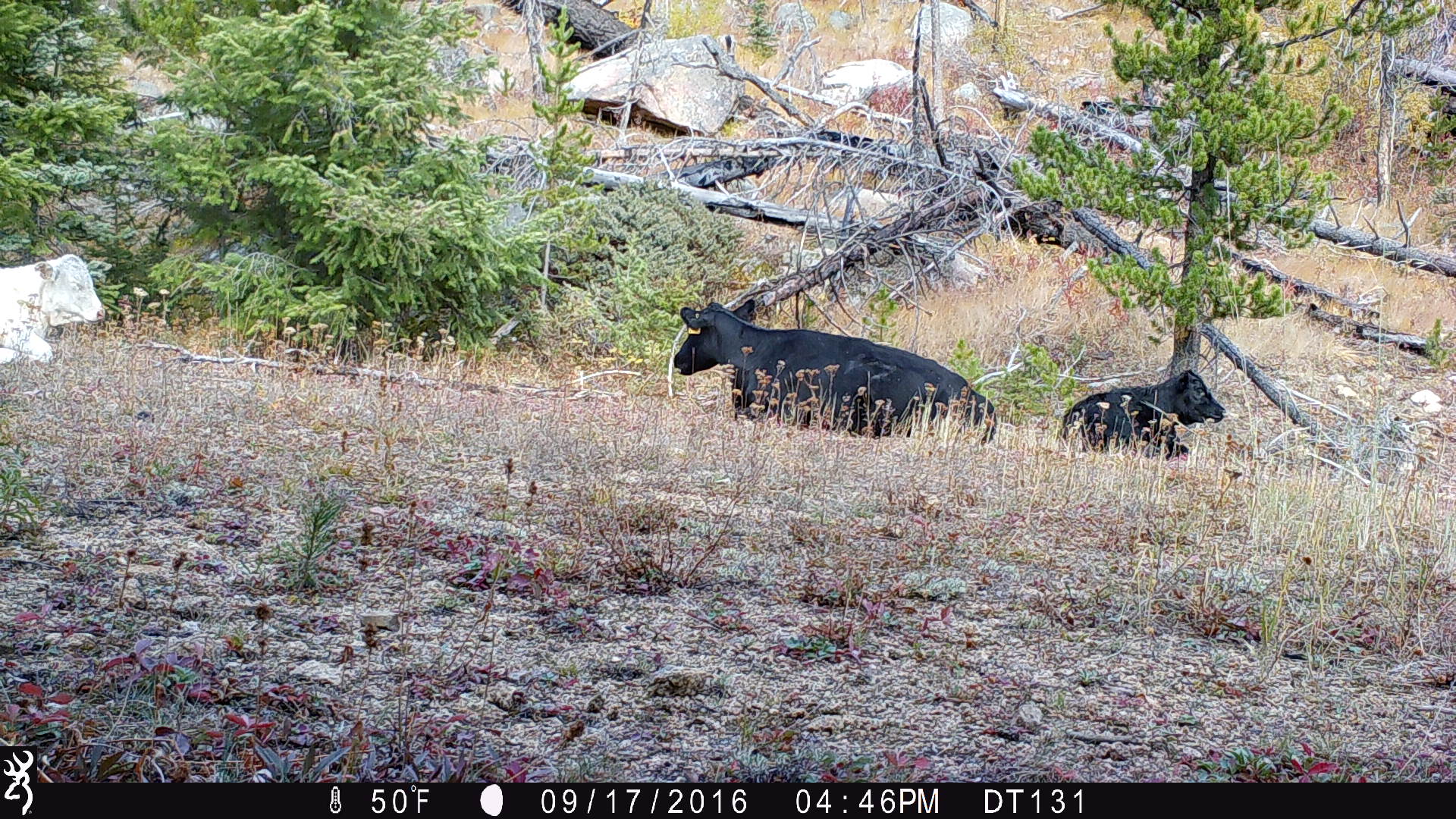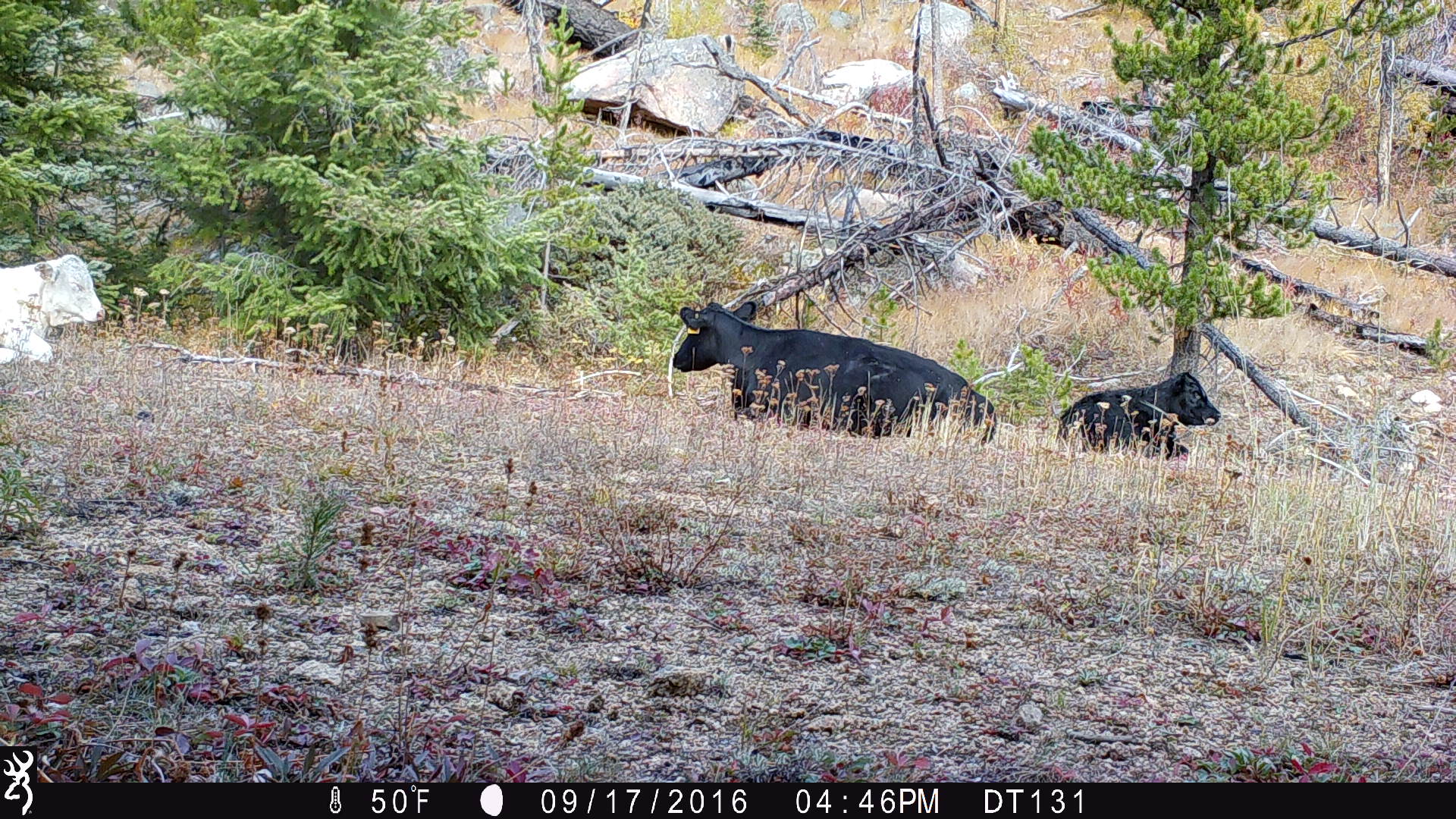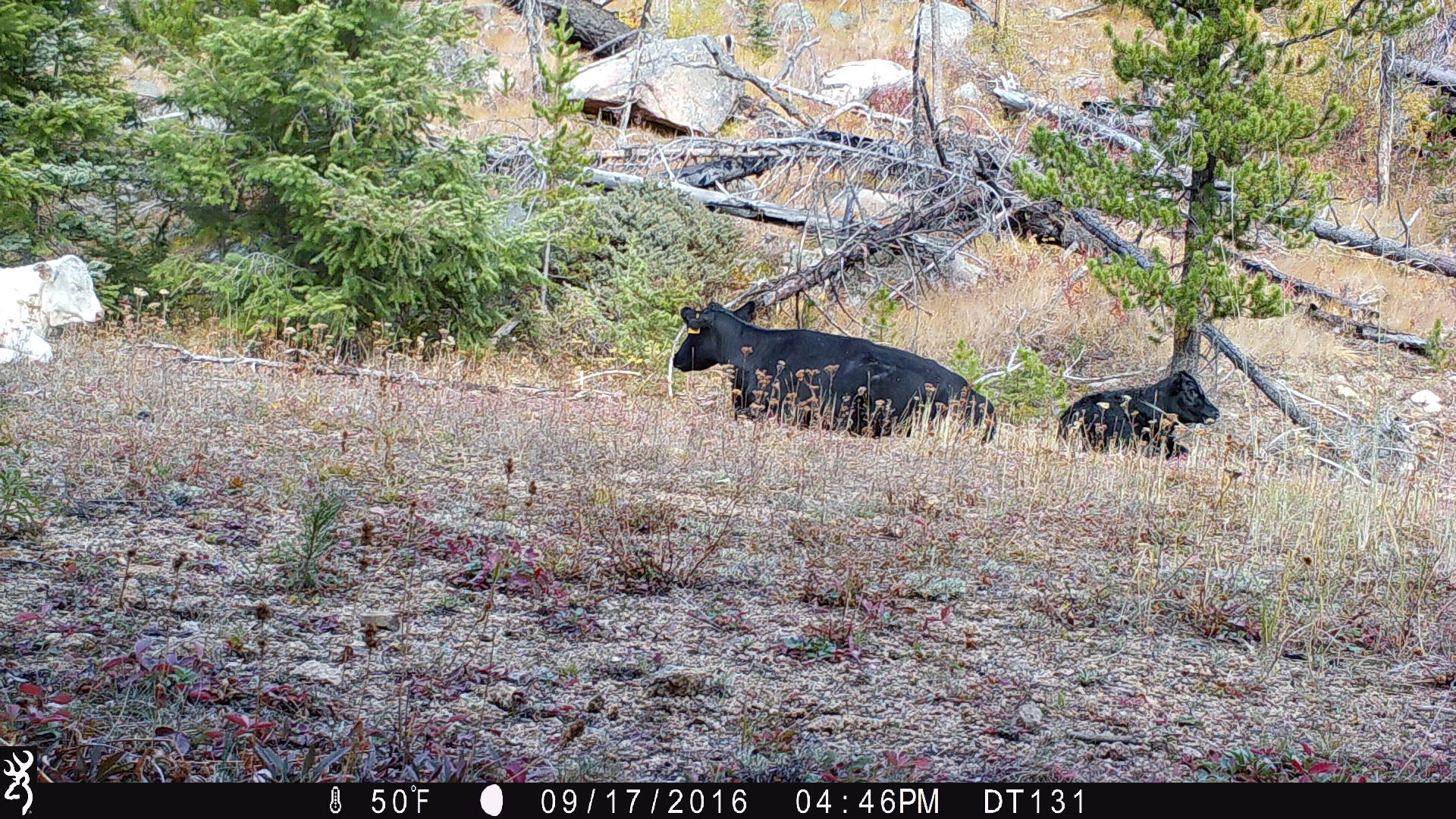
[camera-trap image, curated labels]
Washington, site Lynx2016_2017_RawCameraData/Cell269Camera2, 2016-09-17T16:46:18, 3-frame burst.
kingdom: Animalia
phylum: Chordata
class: Mammalia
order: Artiodactyla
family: Bovidae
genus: Bos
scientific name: Bos taurus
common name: domestic cattle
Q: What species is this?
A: Domestic cattle (Bos taurus).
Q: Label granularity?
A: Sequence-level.